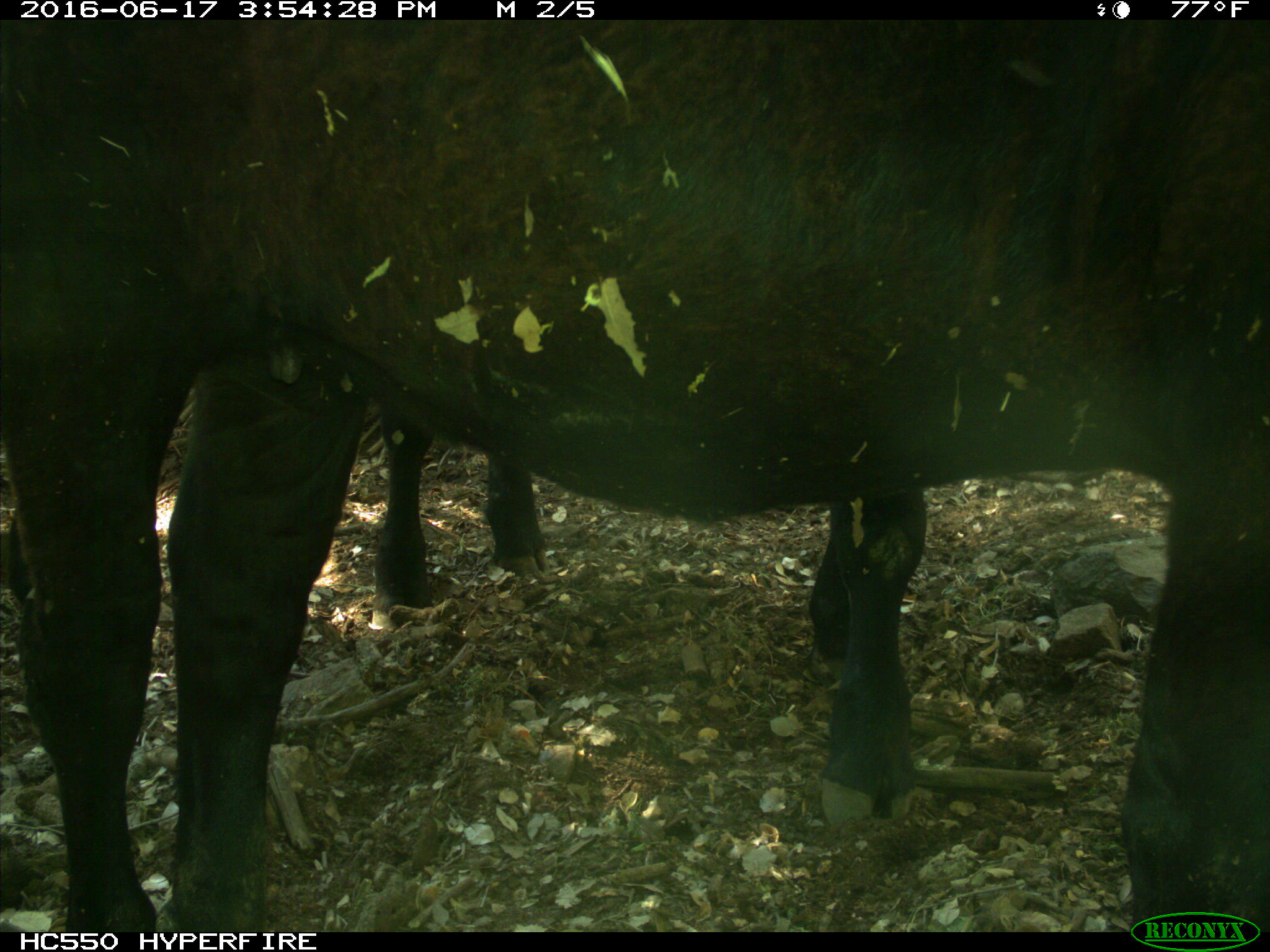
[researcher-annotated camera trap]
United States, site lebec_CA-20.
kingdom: Animalia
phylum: Chordata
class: Mammalia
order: Artiodactyla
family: Bovidae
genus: Bos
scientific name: Bos taurus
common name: domestic cow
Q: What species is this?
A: Bos taurus (domestic cow).